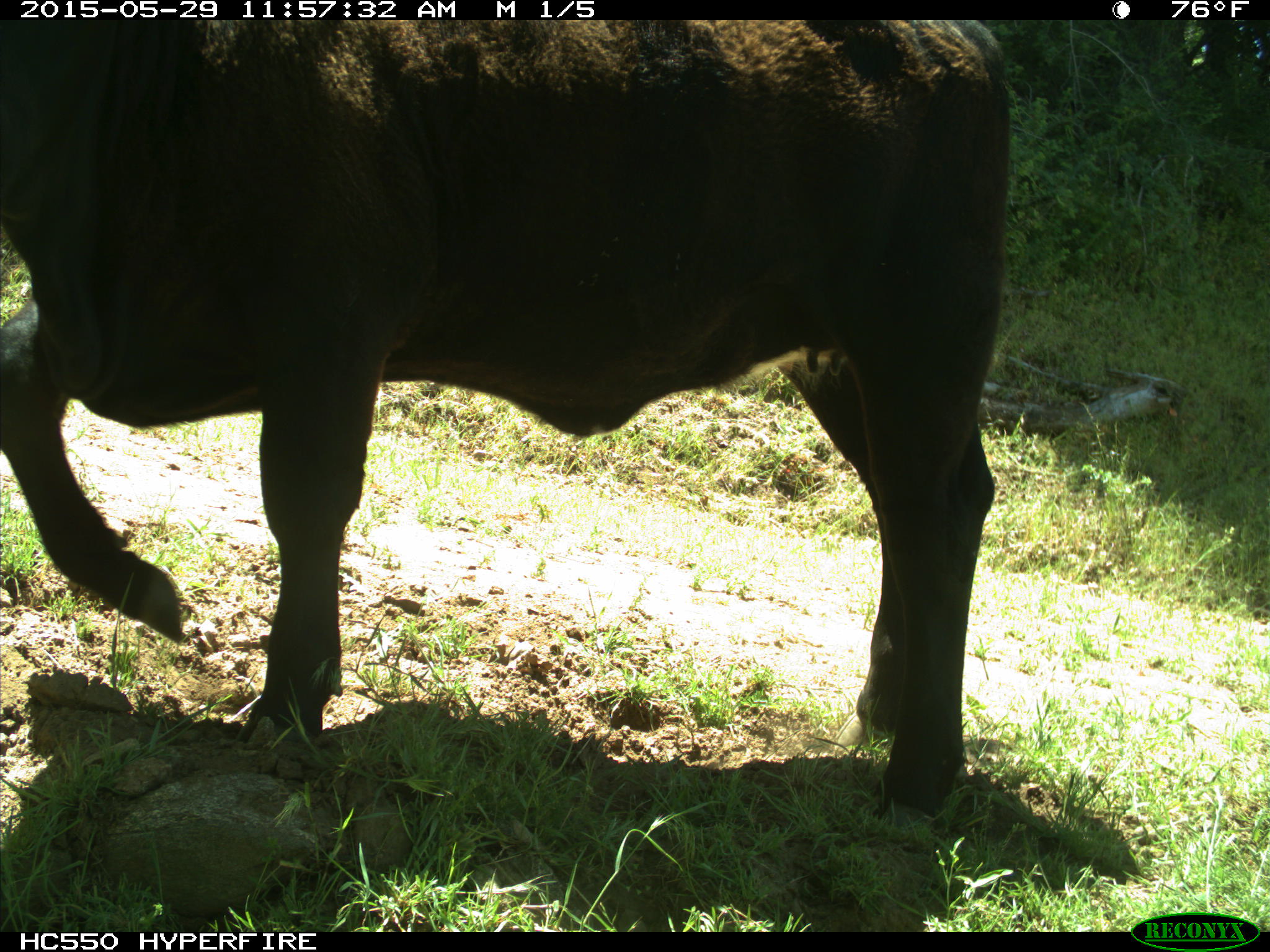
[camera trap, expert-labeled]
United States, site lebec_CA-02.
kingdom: Animalia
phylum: Chordata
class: Mammalia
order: Artiodactyla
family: Bovidae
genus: Bos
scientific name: Bos taurus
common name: domestic cow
Bos taurus (domestic cow).